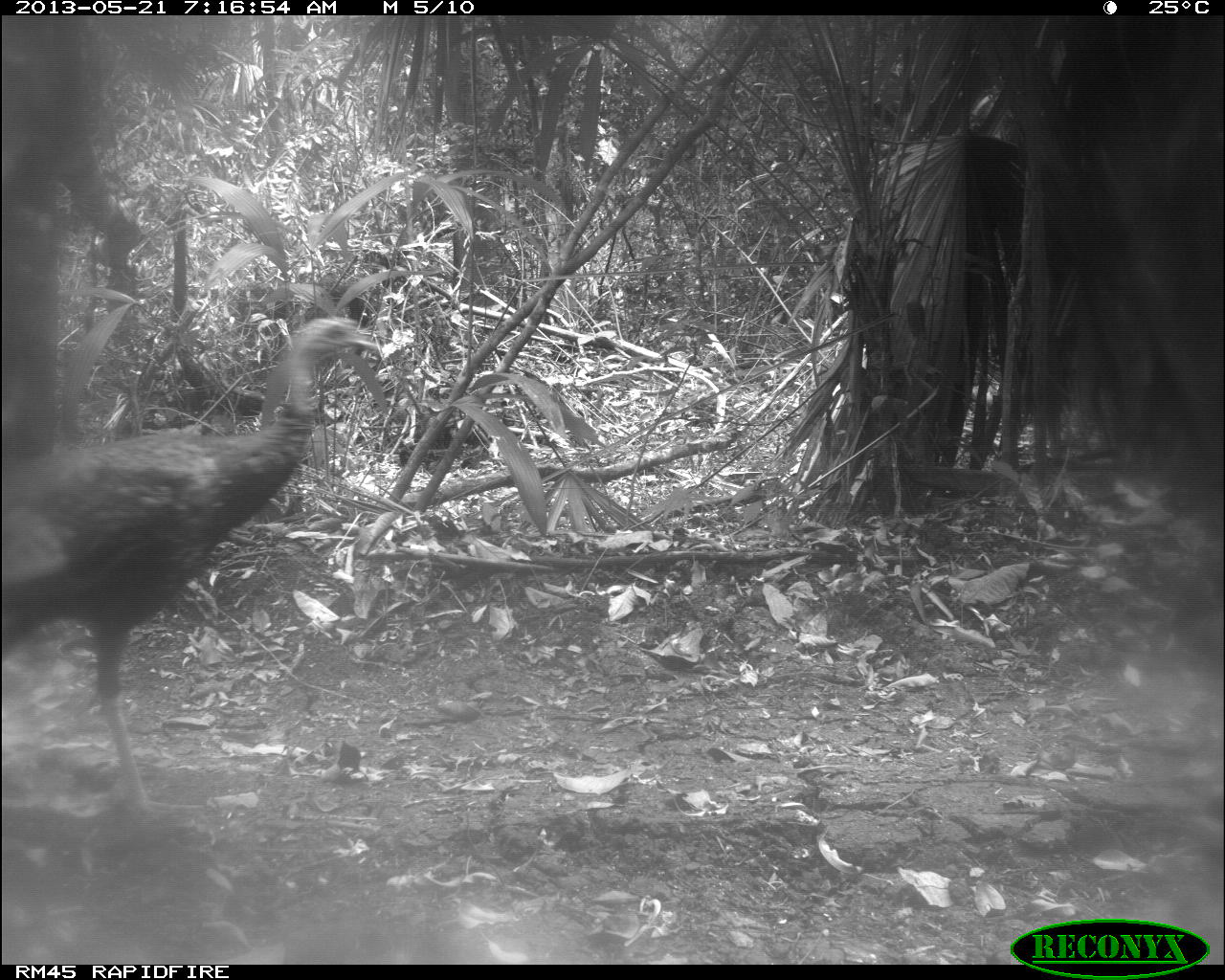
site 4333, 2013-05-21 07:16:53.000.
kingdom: Animalia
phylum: Chordata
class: Aves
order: Galliformes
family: Phasianidae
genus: Meleagris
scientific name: Meleagris ocellata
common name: ocellated turkey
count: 1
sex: female